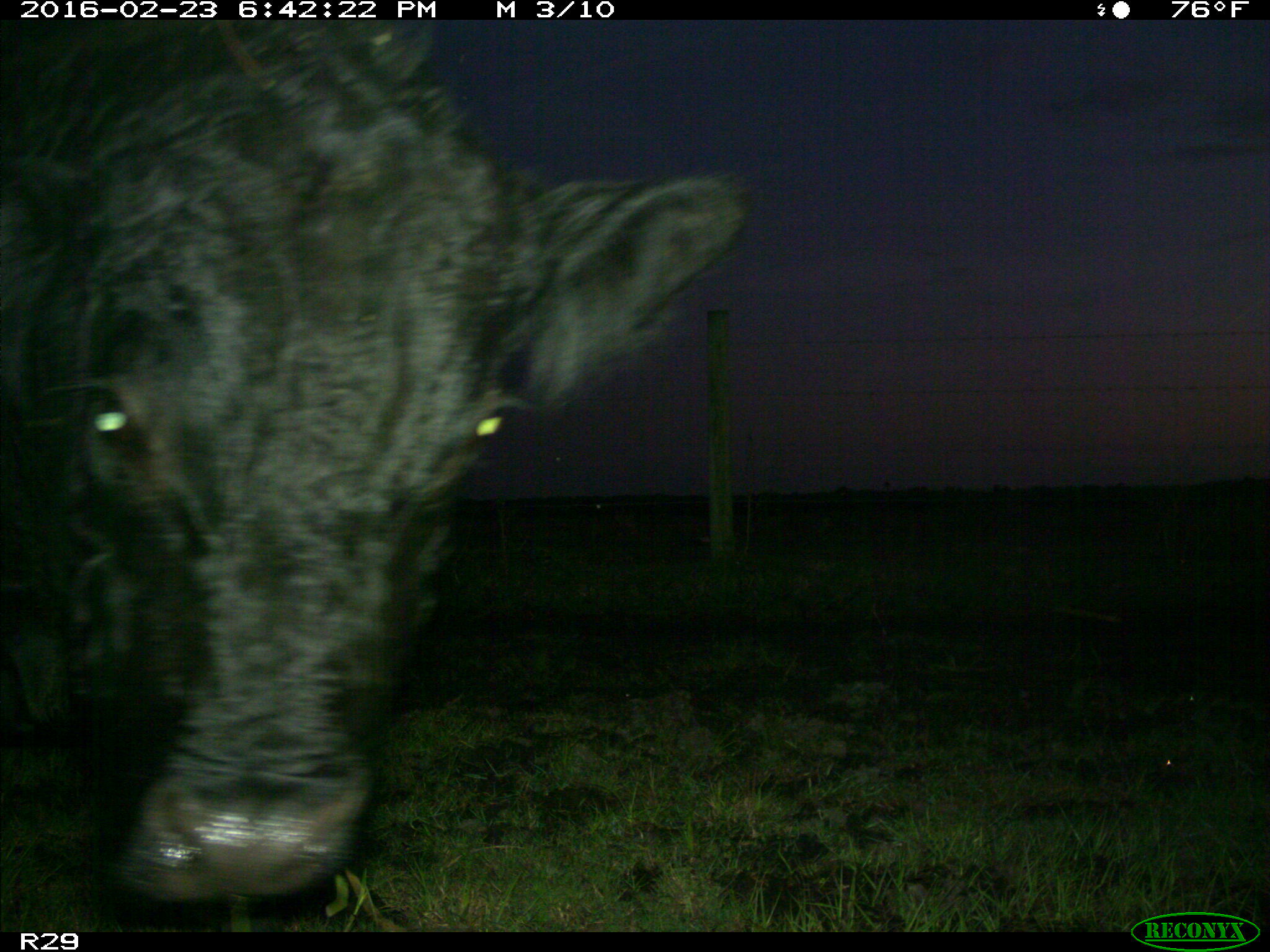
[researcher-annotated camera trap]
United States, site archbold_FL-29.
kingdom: Animalia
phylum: Chordata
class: Mammalia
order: Artiodactyla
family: Bovidae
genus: Bos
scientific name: Bos taurus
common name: domestic cow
Bos taurus (domestic cow).